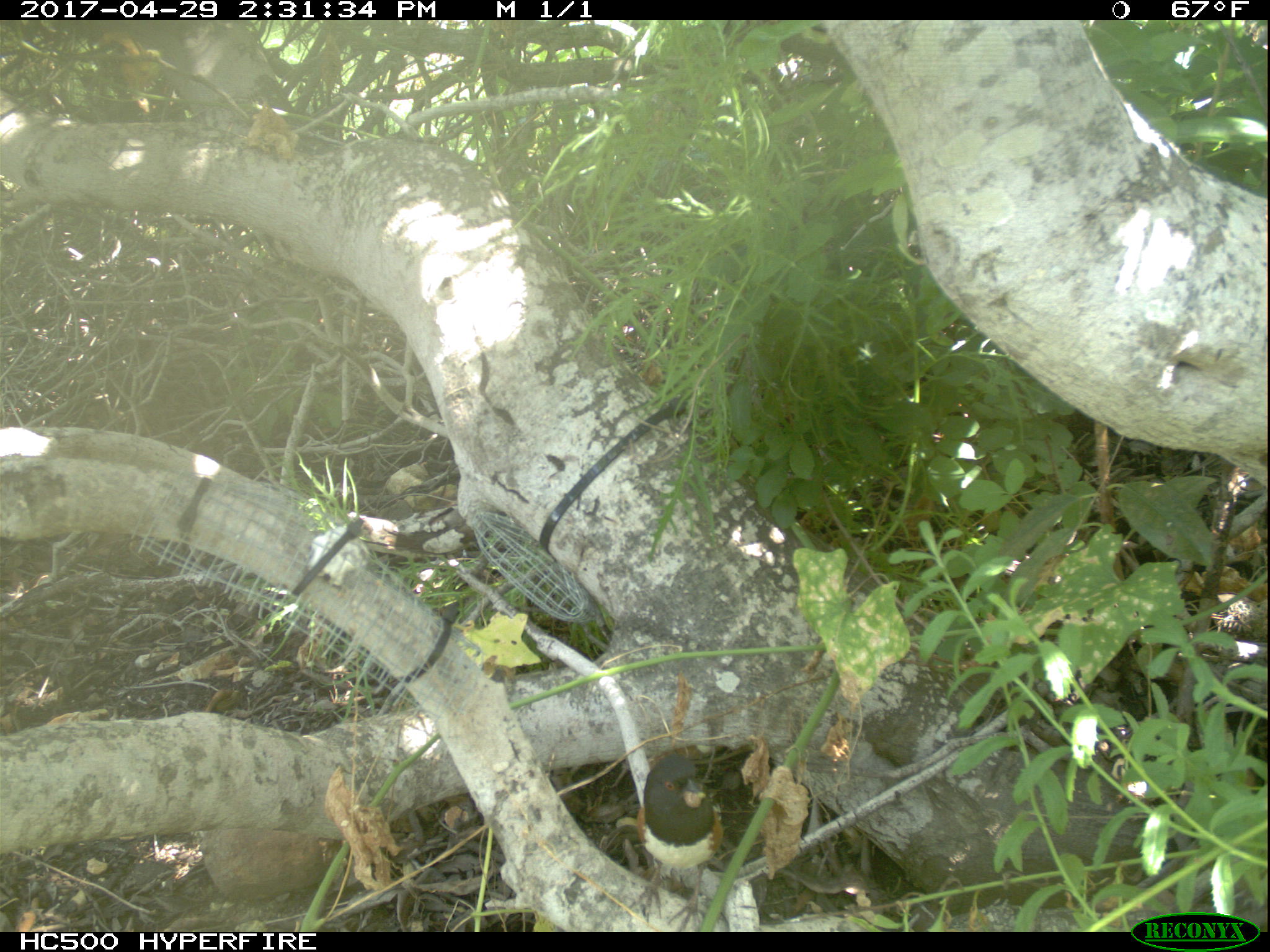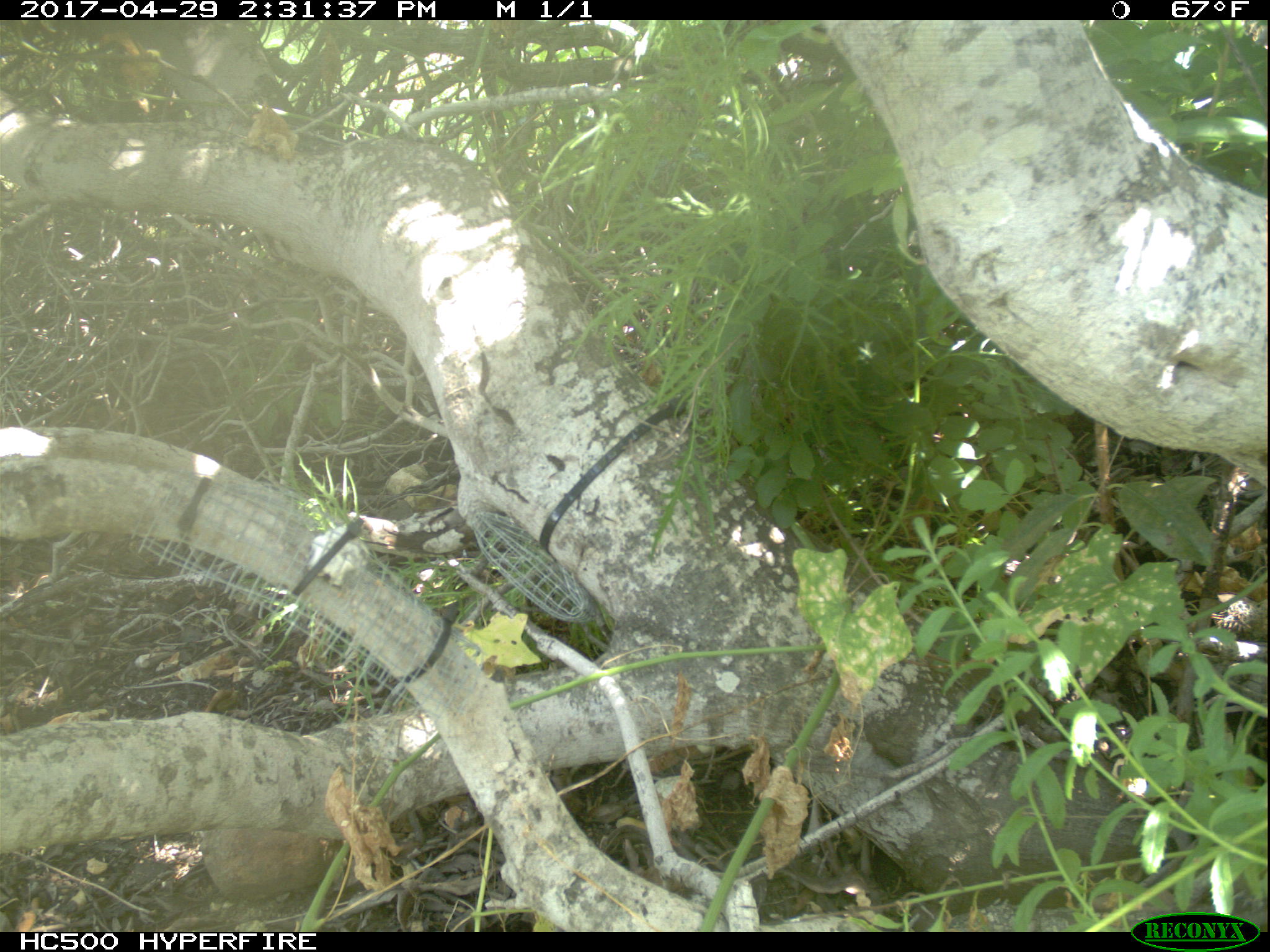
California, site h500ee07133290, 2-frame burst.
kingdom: Animalia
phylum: Chordata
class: Aves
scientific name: Aves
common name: bird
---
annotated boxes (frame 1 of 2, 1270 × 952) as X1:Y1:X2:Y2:
bird: 627:754:722:931